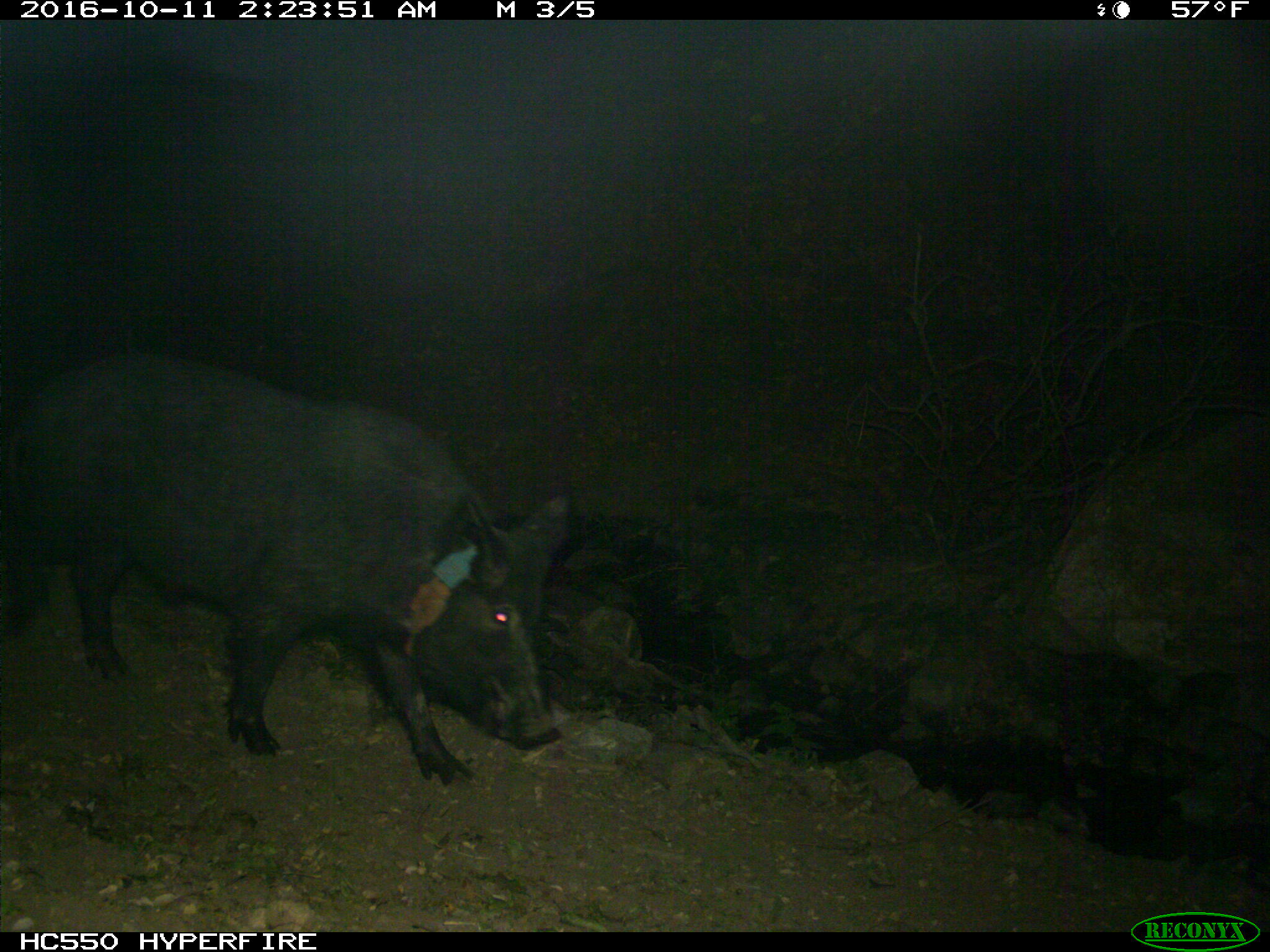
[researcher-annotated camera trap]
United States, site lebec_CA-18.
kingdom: Animalia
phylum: Chordata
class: Mammalia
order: Artiodactyla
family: Suidae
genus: Sus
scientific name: Sus scrofa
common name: wild boar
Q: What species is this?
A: Sus scrofa (wild boar).